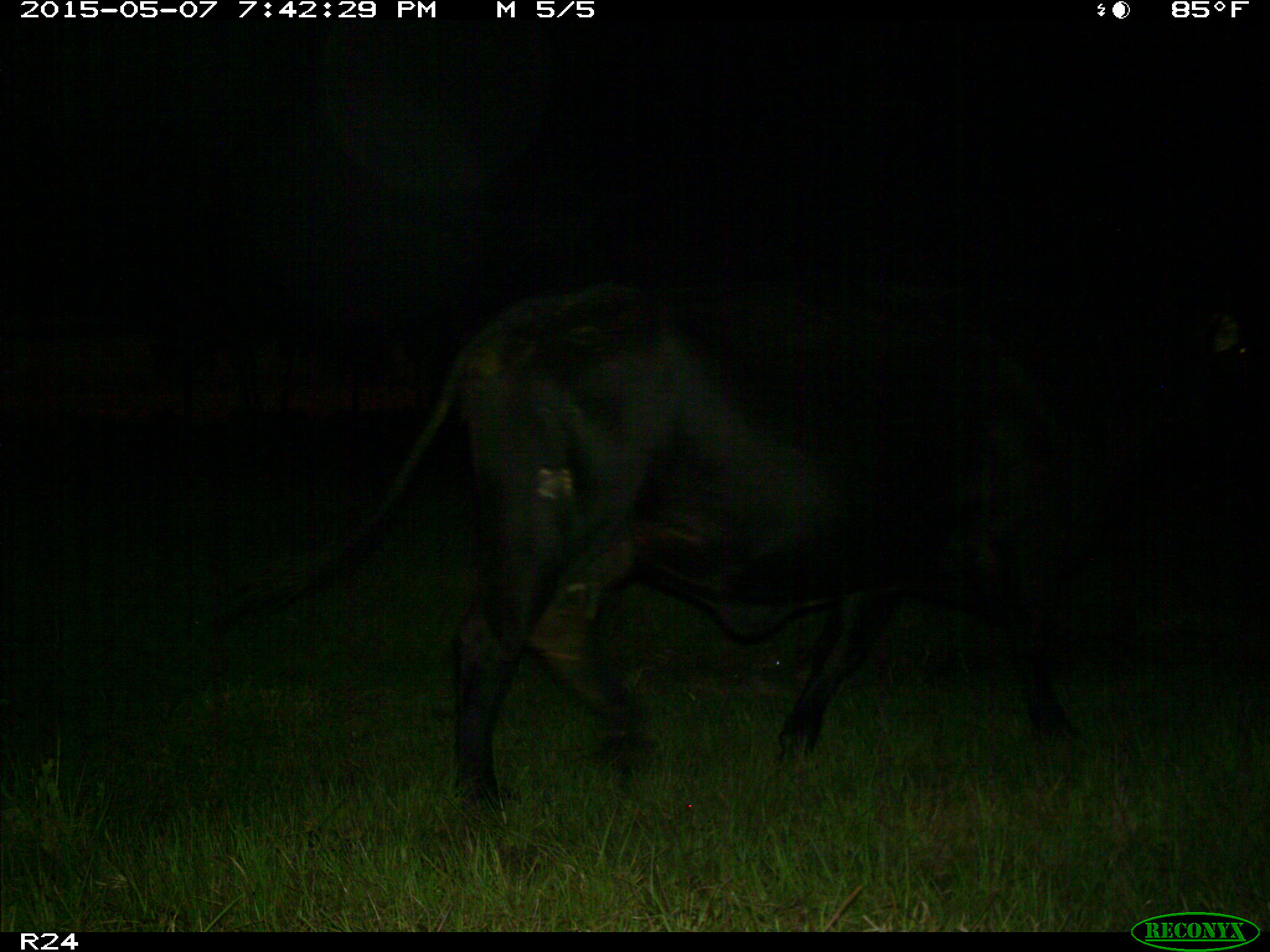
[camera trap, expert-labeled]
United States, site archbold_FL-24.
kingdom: Animalia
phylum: Chordata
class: Mammalia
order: Artiodactyla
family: Bovidae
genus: Bos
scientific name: Bos taurus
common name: domestic cow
Bos taurus (domestic cow).